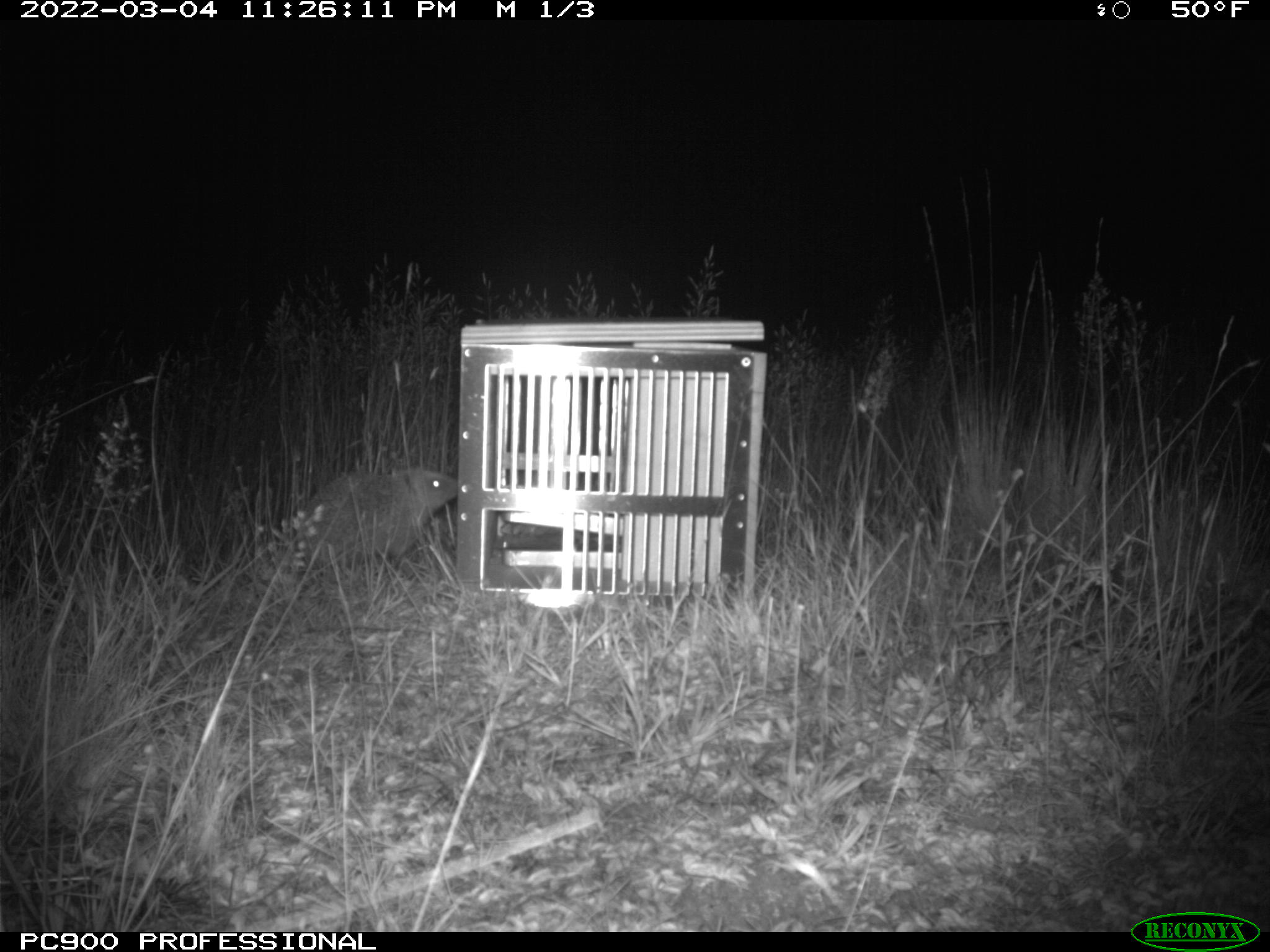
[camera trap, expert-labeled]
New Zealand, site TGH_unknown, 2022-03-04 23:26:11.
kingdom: Animalia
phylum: Chordata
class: Mammalia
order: Eulipotyphla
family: Erinaceidae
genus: Erinaceus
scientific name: Erinaceus europaeus europaeus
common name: european hedgehog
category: hedgehog